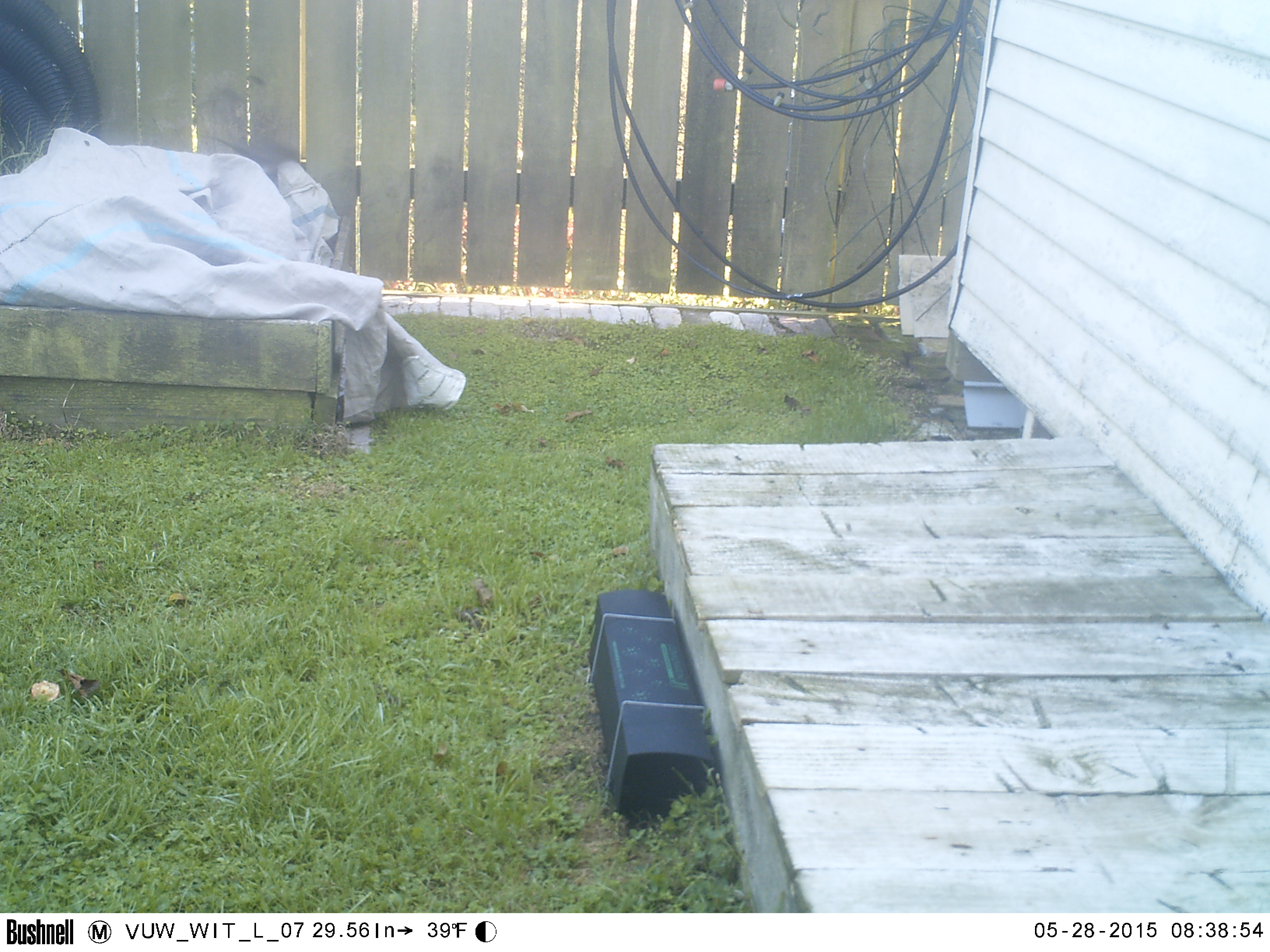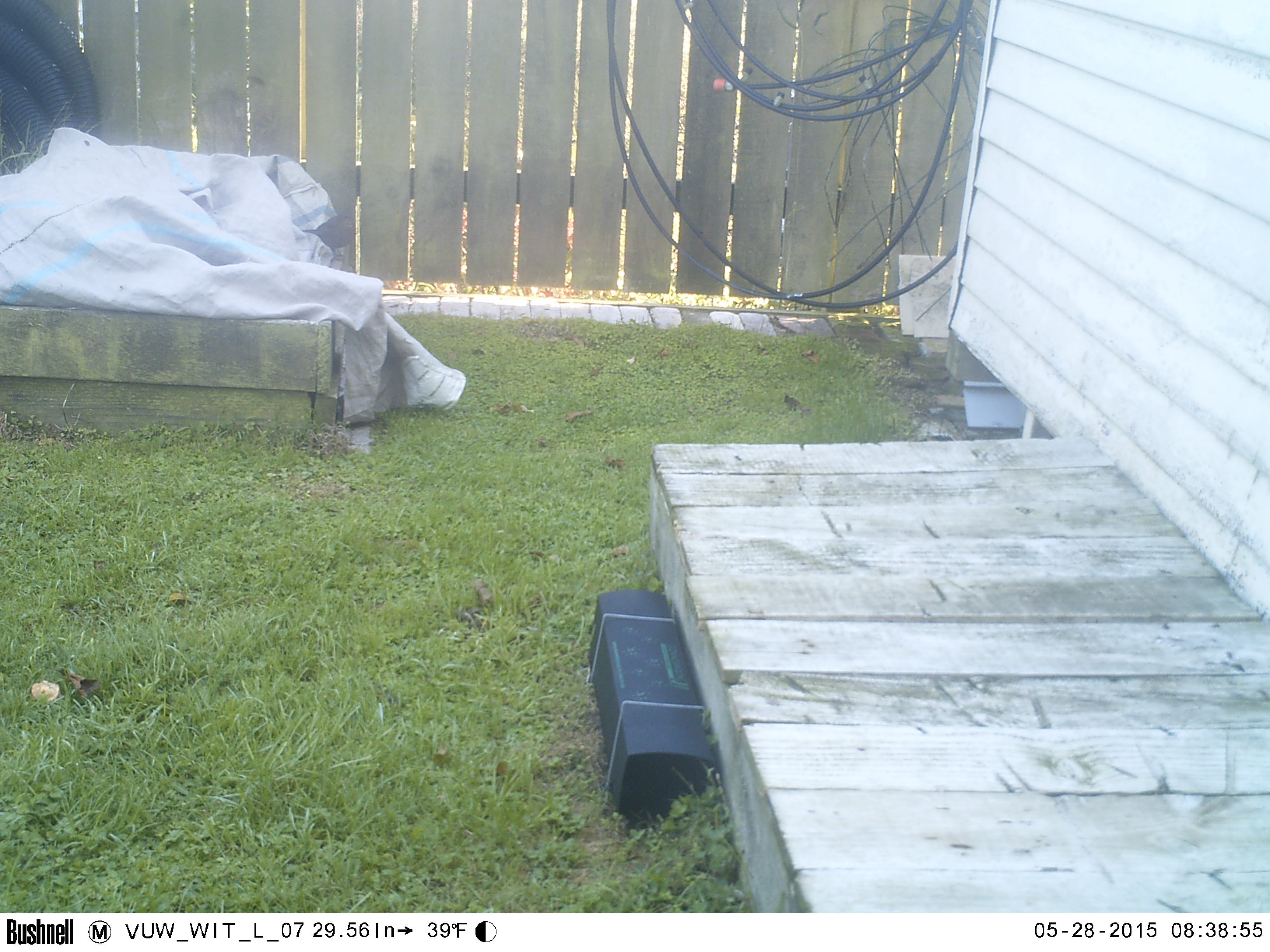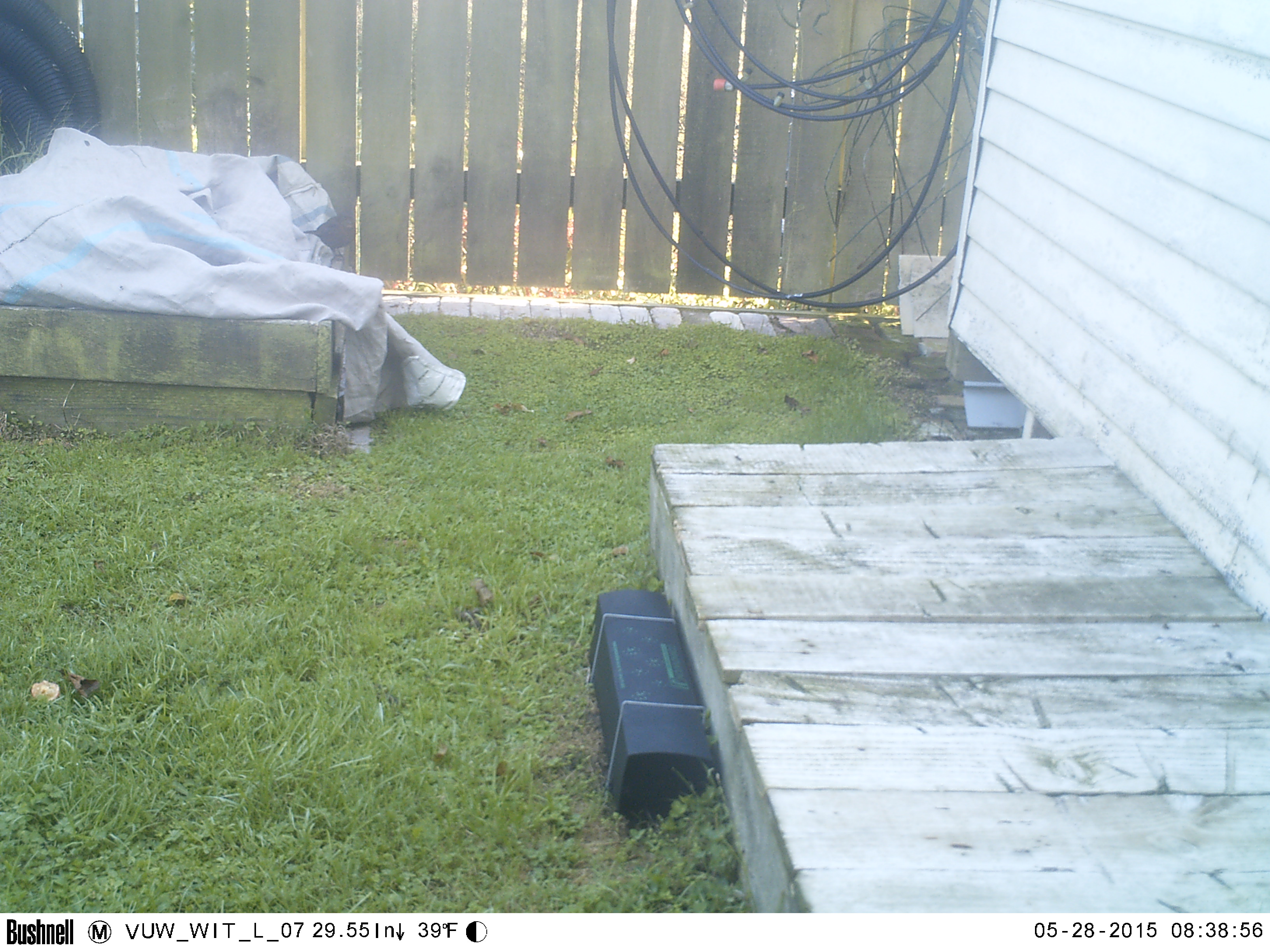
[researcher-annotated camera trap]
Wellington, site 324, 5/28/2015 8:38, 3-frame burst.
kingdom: Animalia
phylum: Chordata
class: Aves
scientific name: Aves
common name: bird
Bird (Aves).